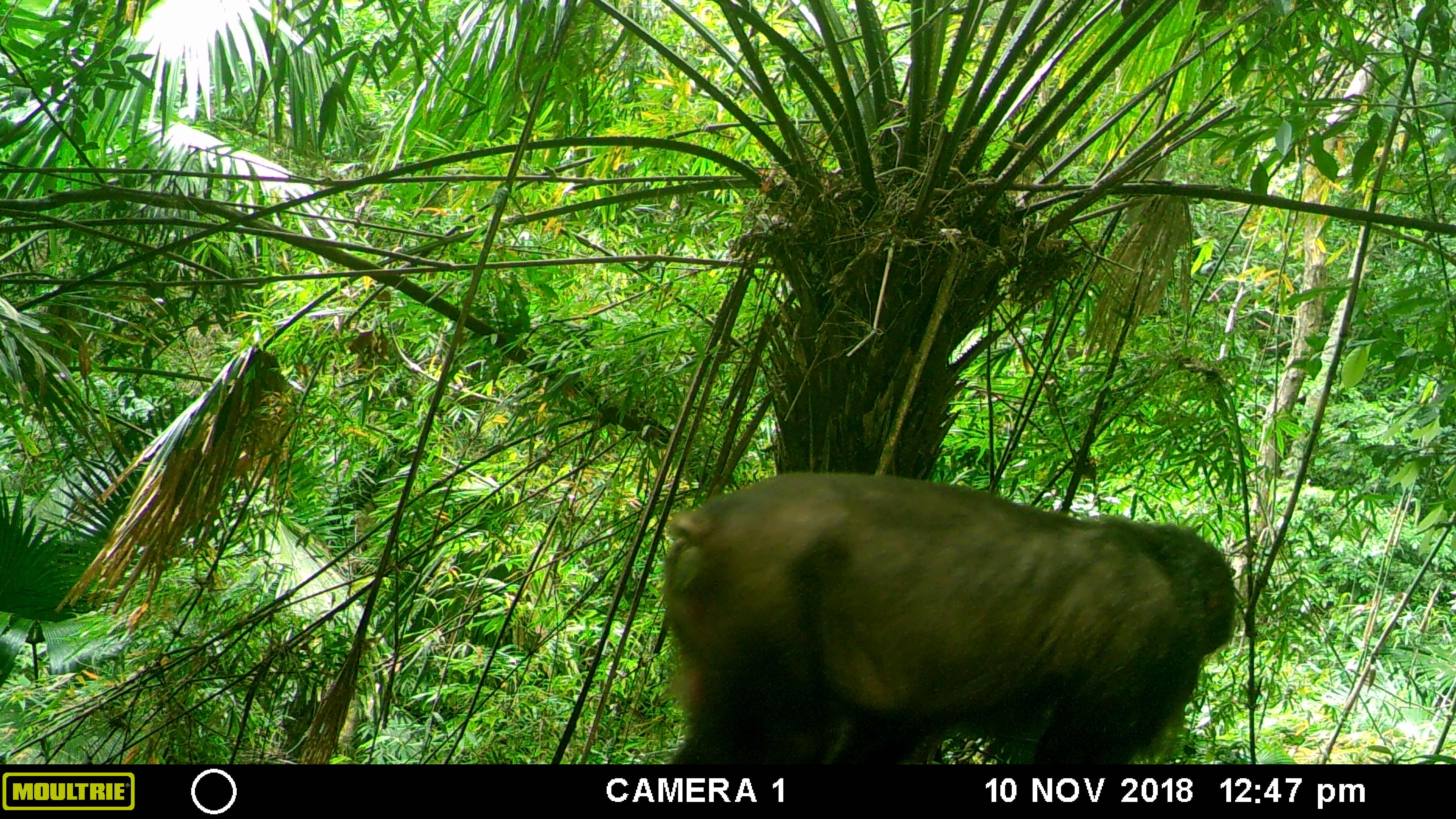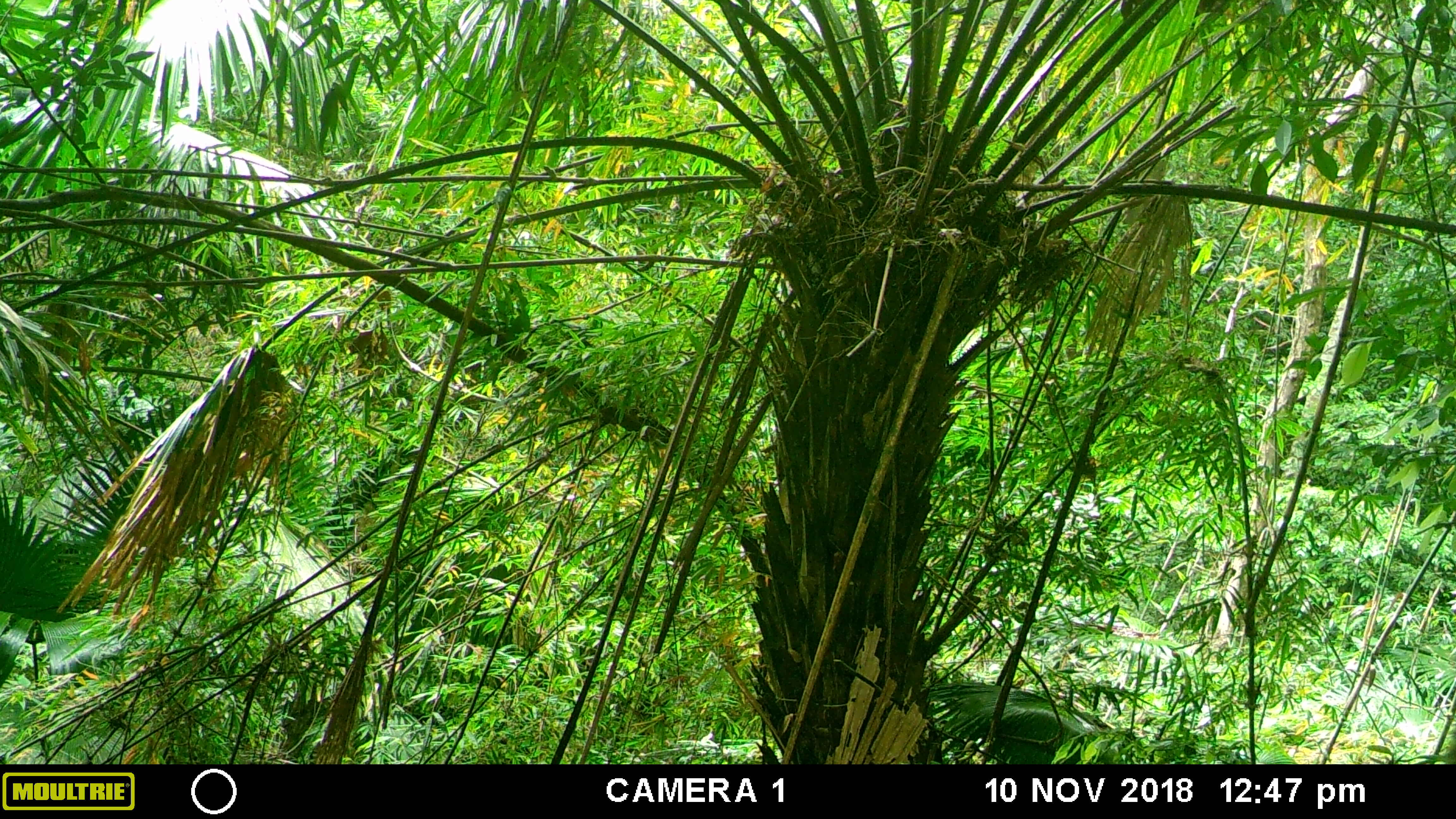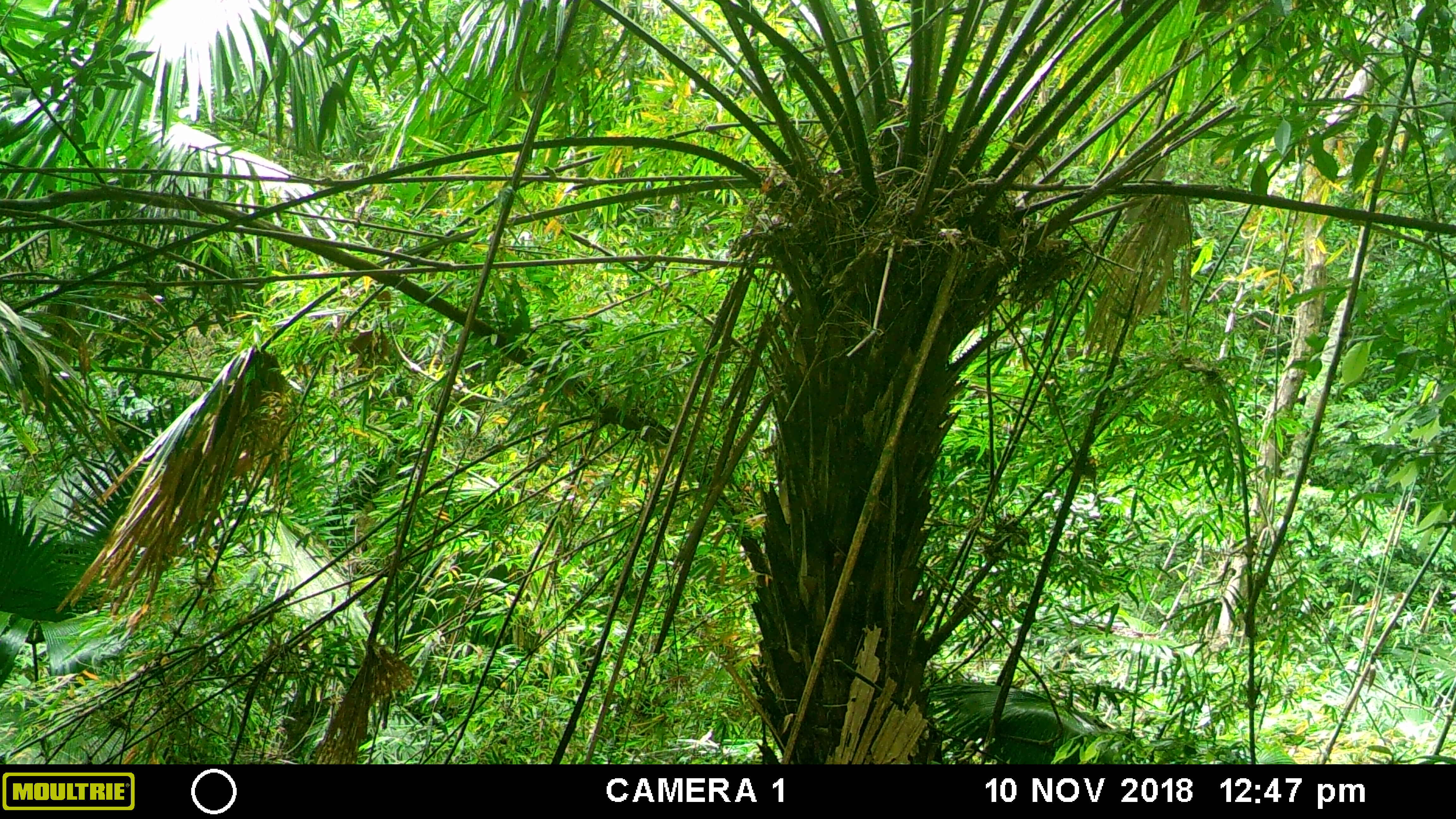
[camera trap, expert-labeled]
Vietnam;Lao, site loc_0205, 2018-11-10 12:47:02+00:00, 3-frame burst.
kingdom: Animalia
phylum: Chordata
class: Mammalia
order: Primates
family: Cercopithecidae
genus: Macaca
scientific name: Macaca arctoides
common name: stump-tailed macaque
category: stump tailed macaque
Stump tailed macaque (stump-tailed macaque) (Macaca arctoides). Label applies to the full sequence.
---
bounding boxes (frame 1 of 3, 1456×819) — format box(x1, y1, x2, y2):
stump tailed macaque: box(663, 471, 1236, 764)